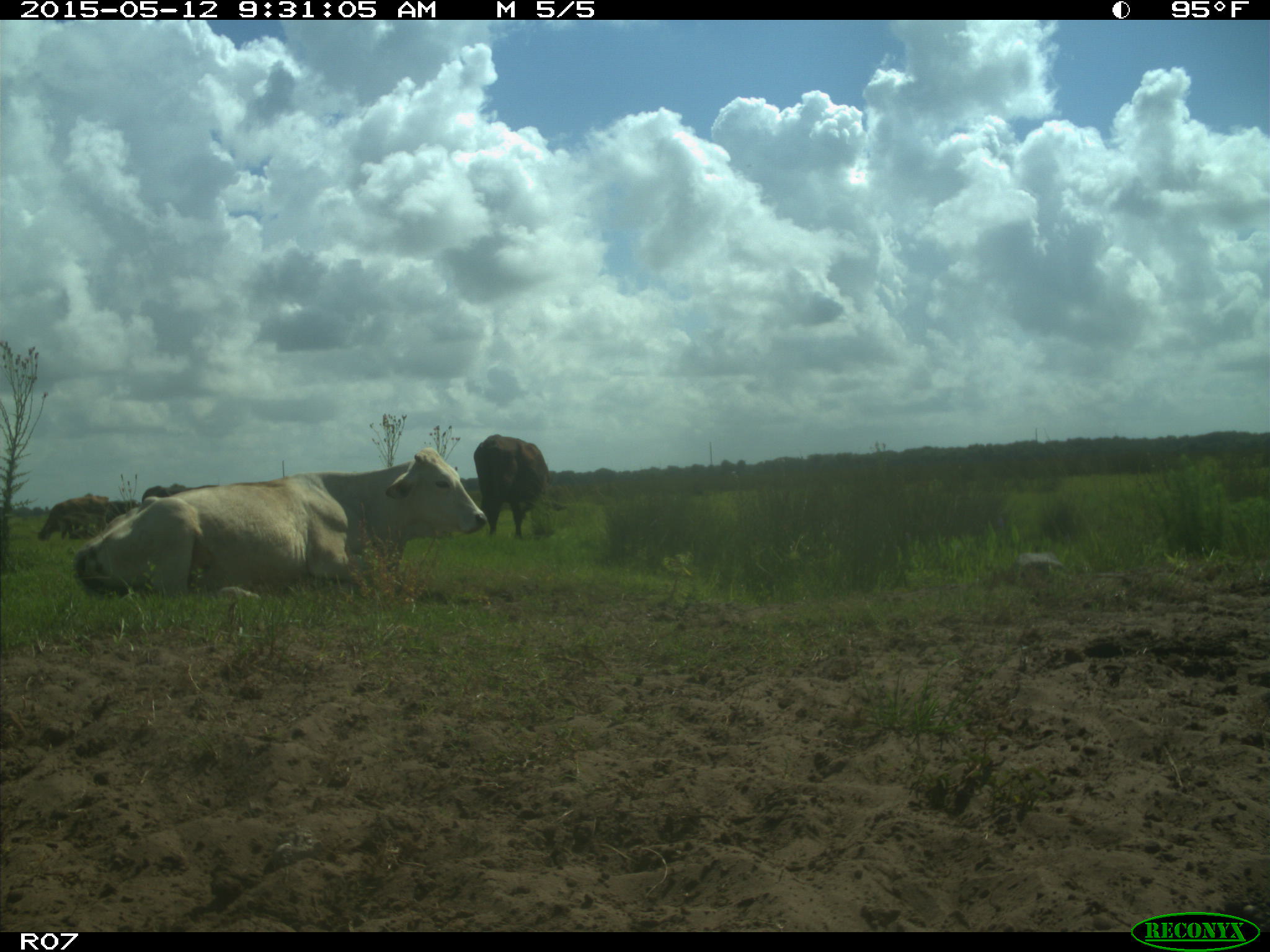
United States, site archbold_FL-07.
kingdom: Animalia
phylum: Chordata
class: Mammalia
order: Artiodactyla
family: Bovidae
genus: Bos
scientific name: Bos taurus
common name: domestic cow